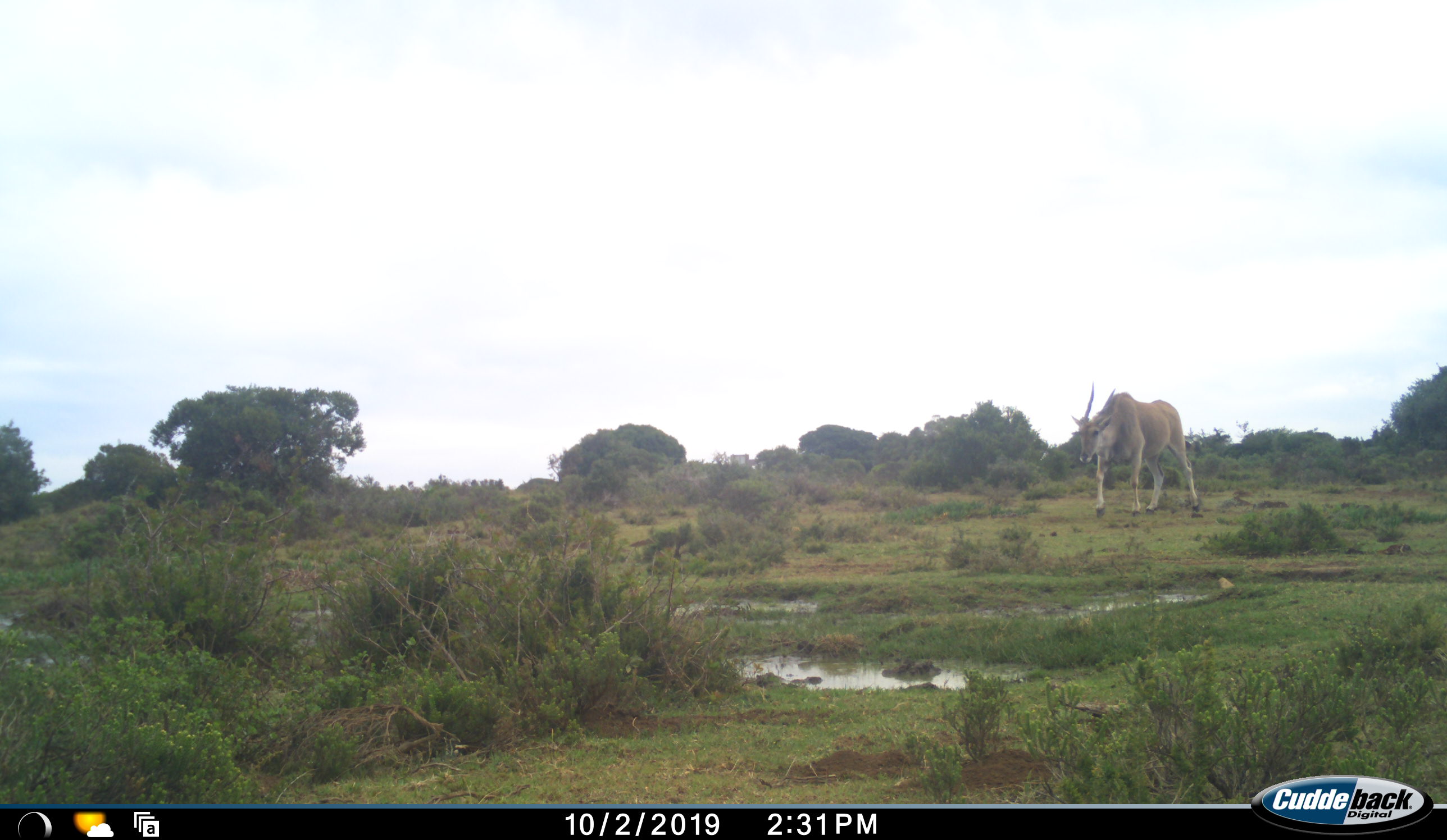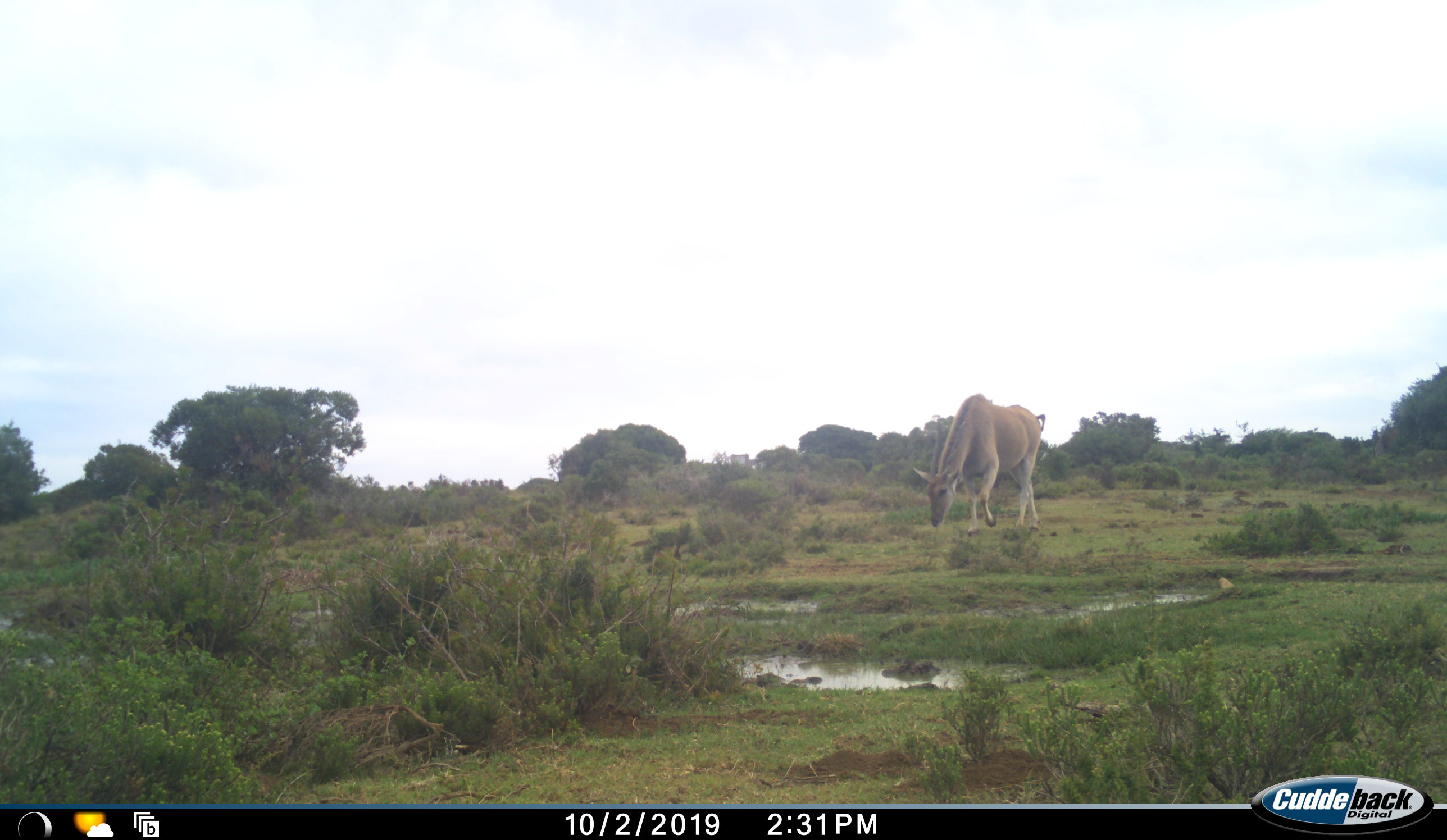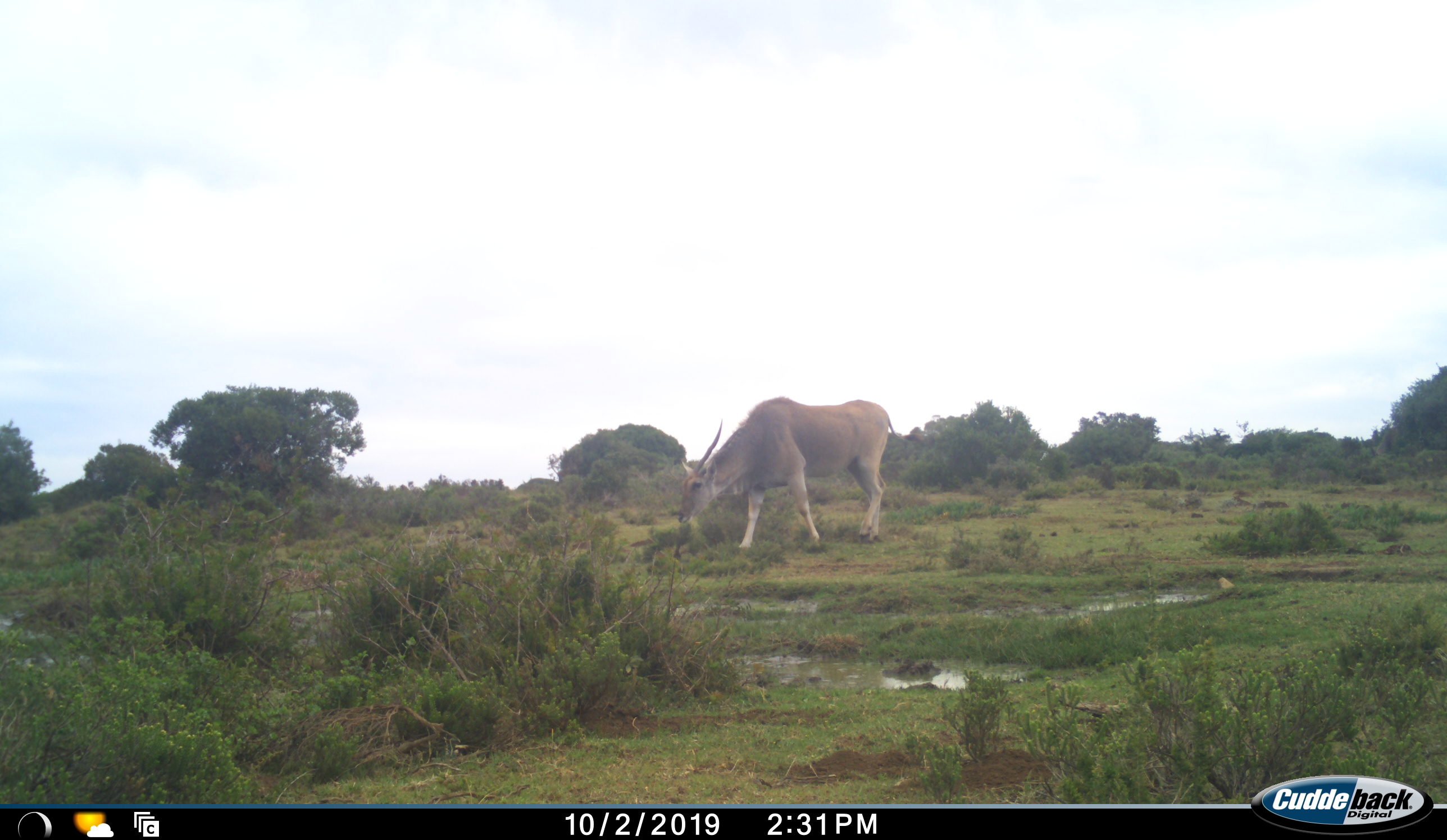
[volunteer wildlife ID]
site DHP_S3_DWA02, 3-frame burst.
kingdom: Animalia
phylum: Chordata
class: Mammalia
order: Artiodactyla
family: Bovidae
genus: Tragelaphus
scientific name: Tragelaphus oryx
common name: eland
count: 1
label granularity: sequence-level